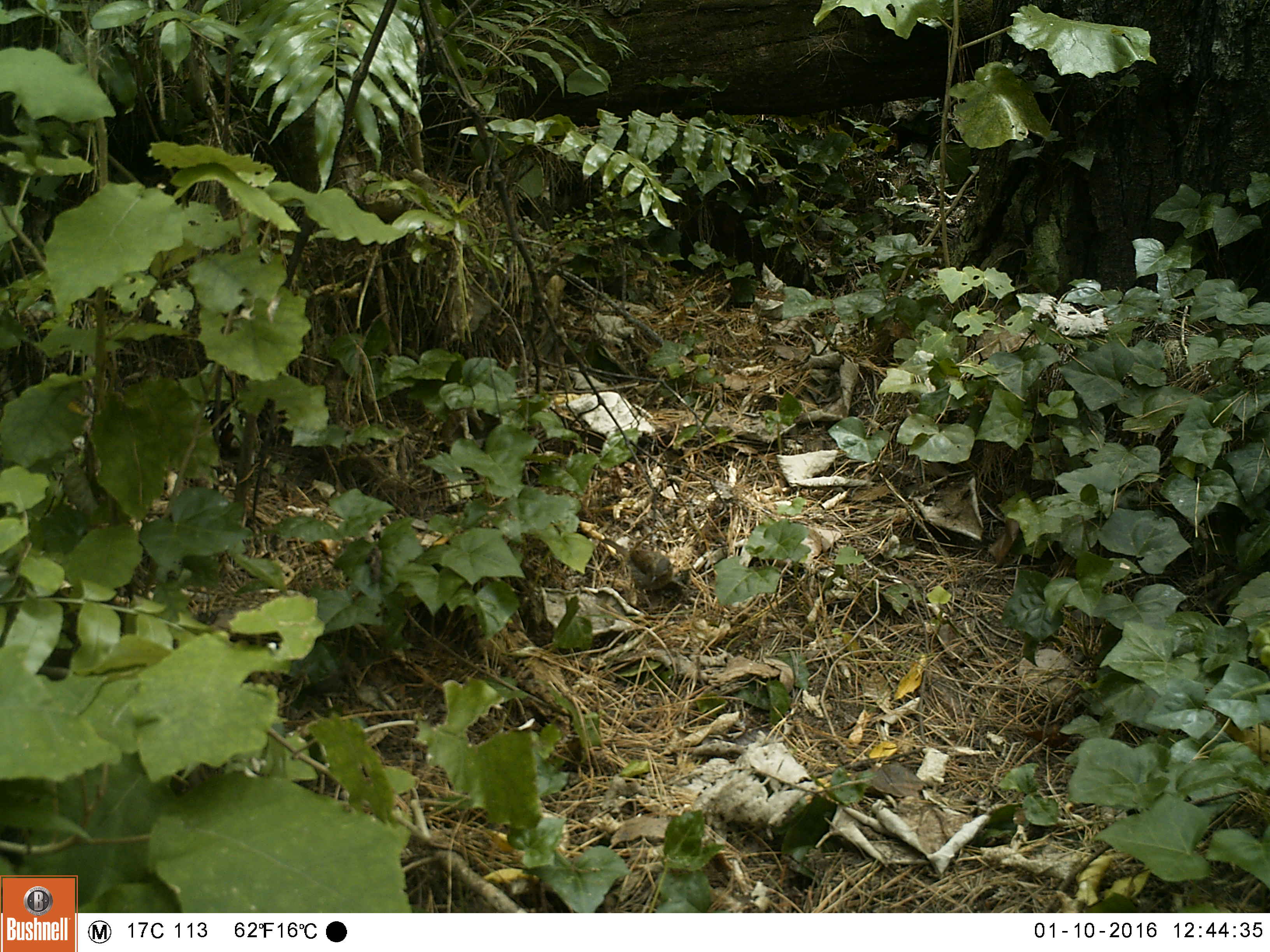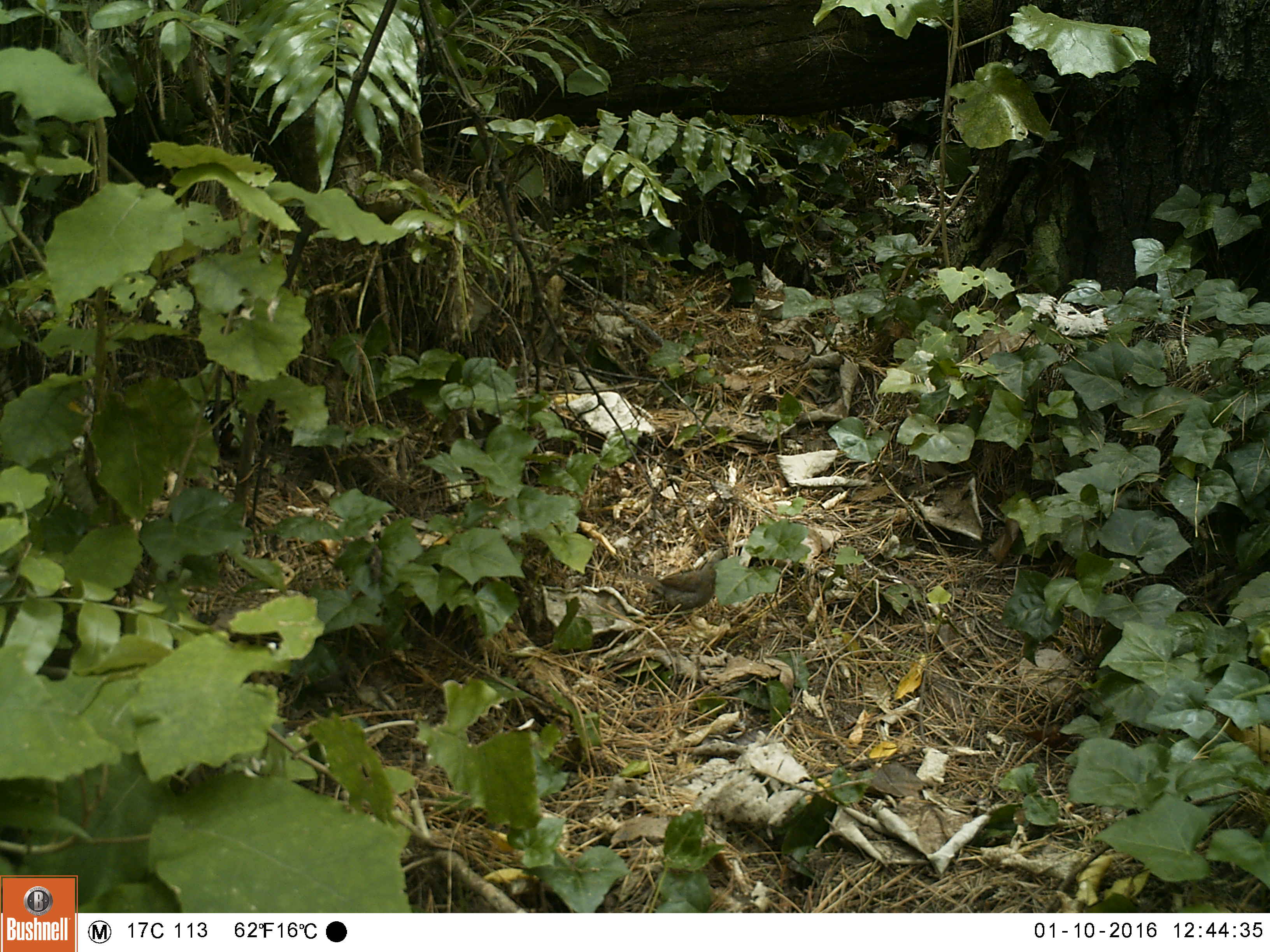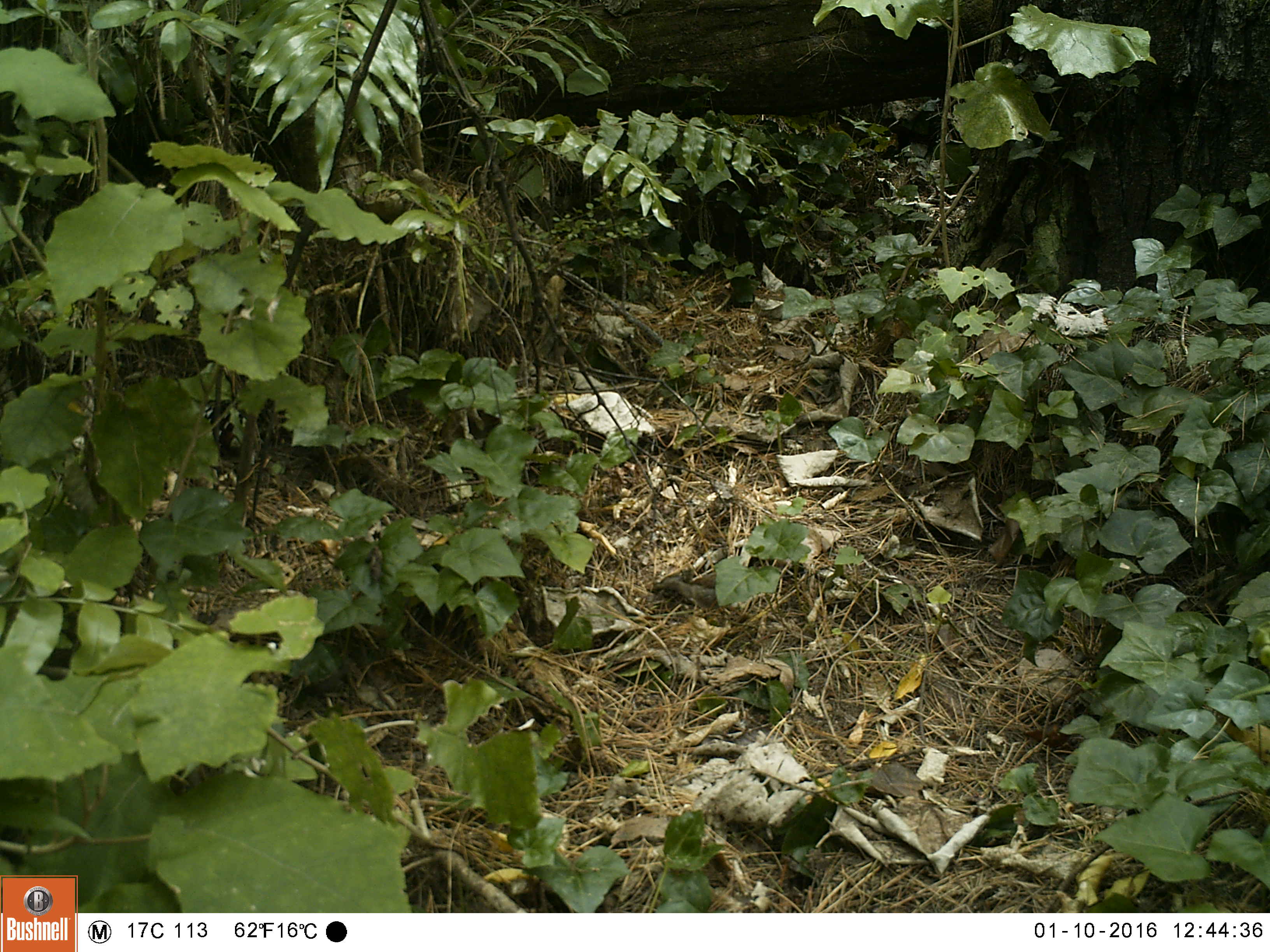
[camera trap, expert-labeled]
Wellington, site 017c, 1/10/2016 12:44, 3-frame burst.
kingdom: Animalia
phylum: Chordata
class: Aves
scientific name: Aves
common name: bird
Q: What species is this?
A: Bird (Aves).